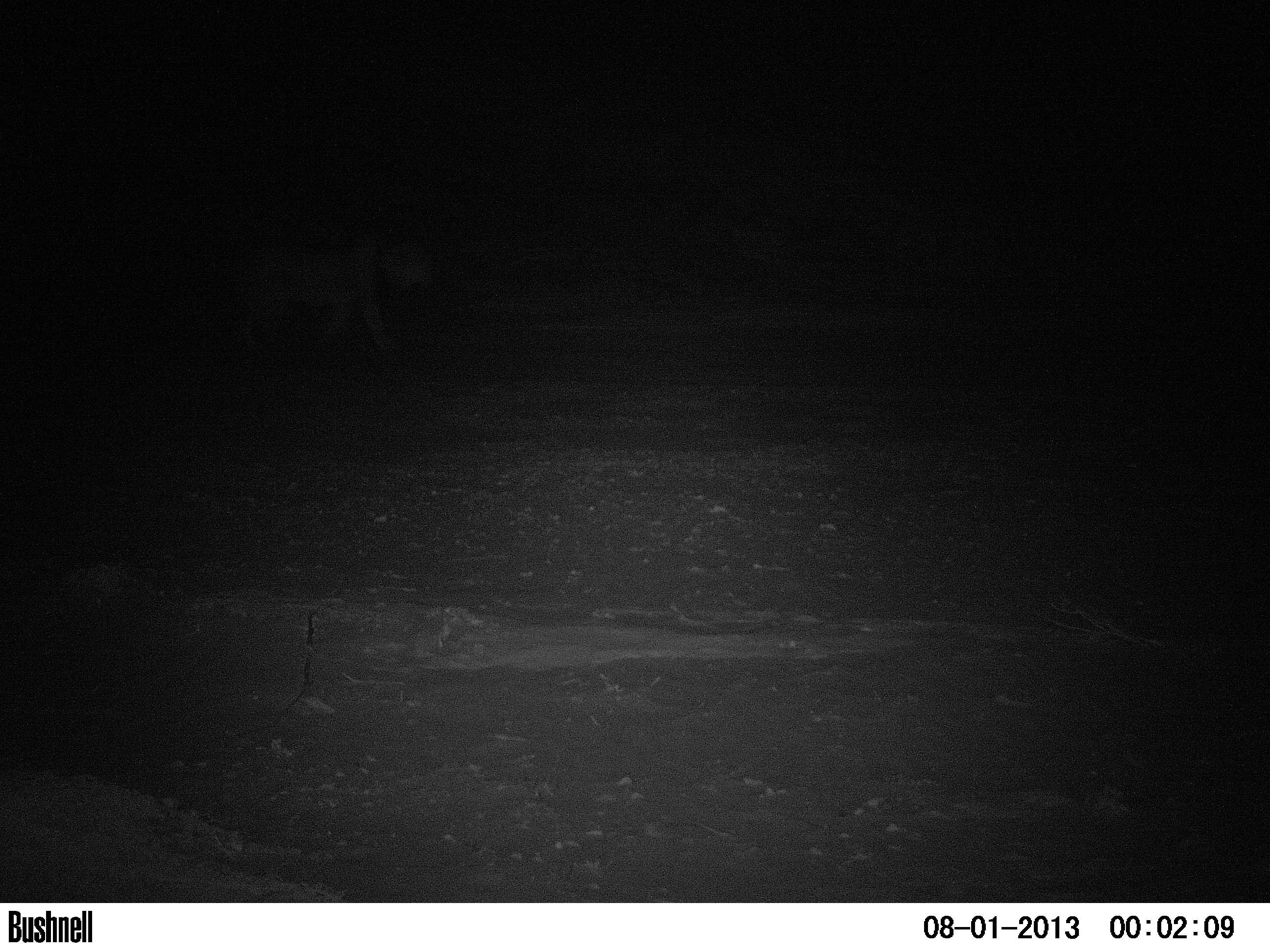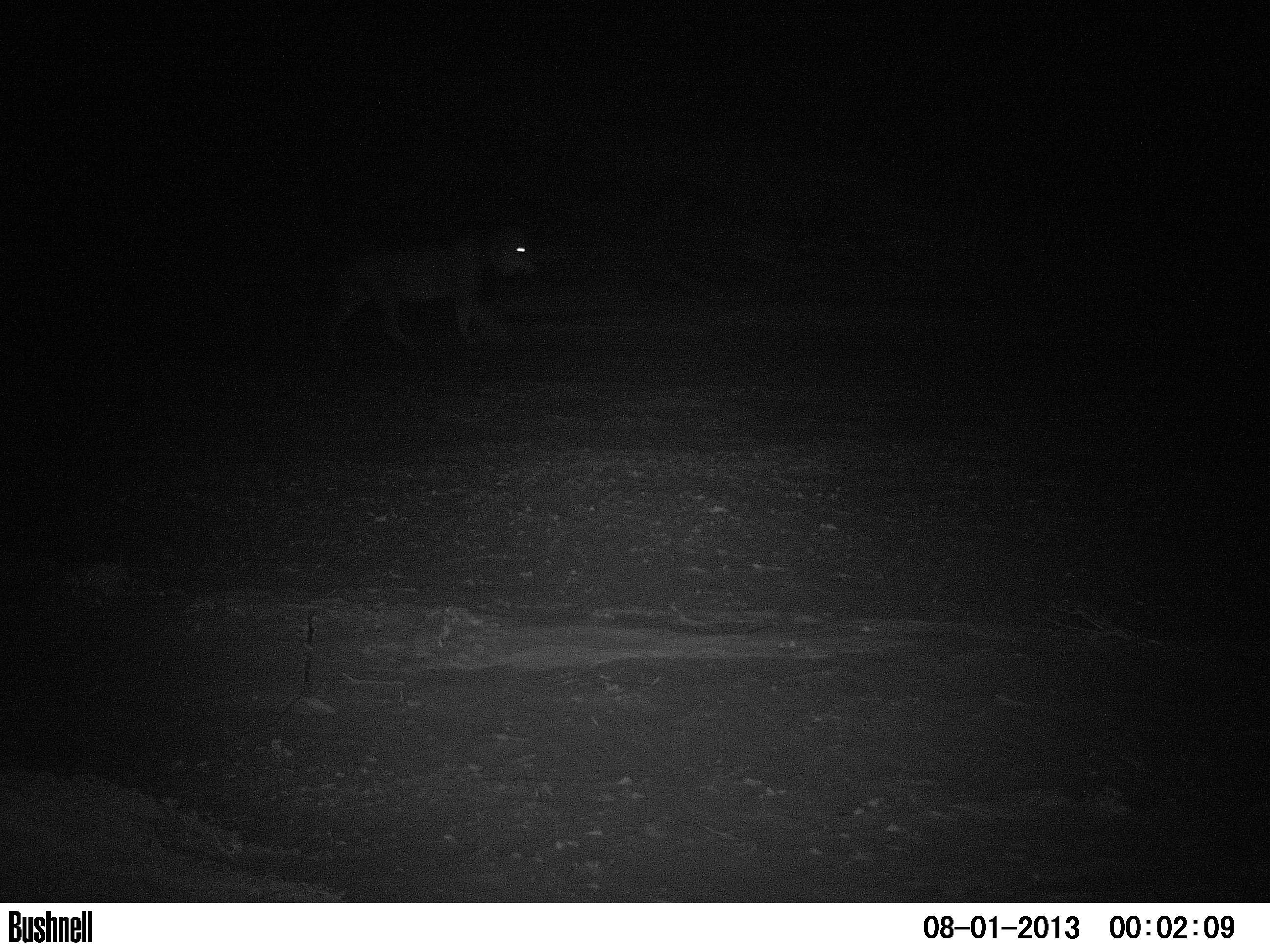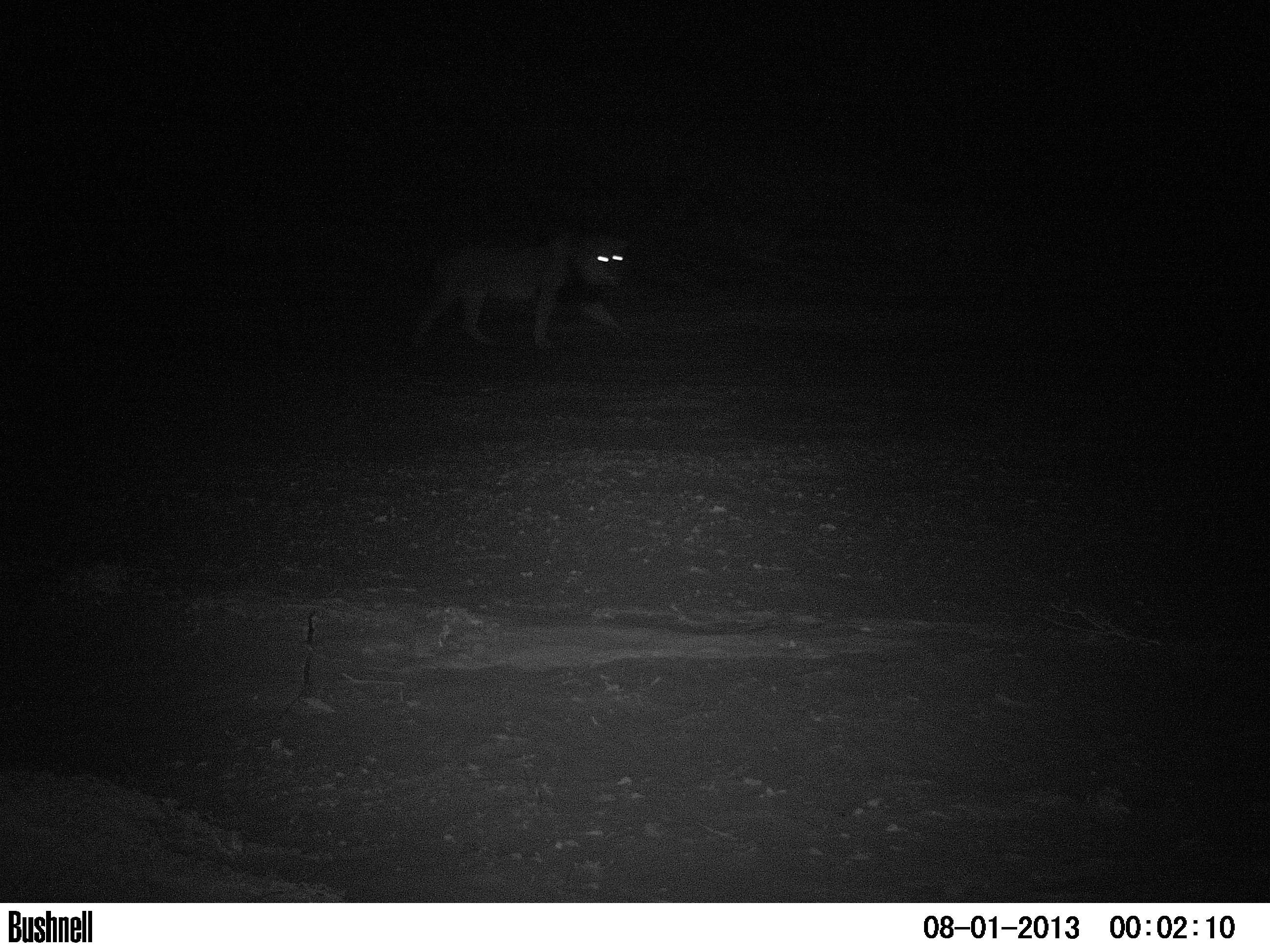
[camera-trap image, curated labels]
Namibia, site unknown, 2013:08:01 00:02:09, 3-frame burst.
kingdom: Animalia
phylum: Chordata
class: Mammalia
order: Carnivora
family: Felidae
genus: Panthera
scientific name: Panthera leo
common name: lion